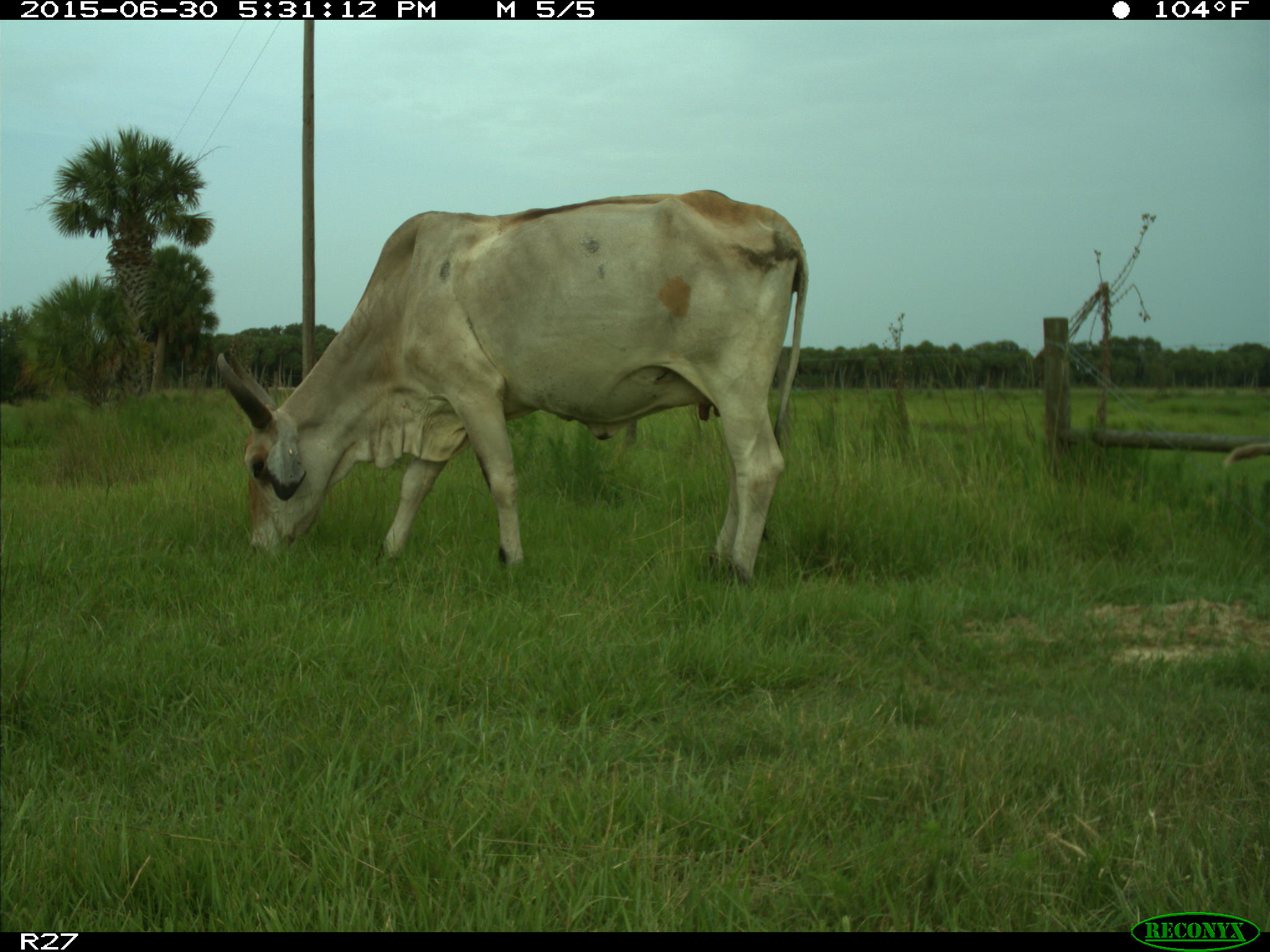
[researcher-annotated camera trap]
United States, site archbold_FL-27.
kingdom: Animalia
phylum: Chordata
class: Mammalia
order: Artiodactyla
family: Bovidae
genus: Bos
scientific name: Bos taurus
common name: domestic cow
Bos taurus (domestic cow).